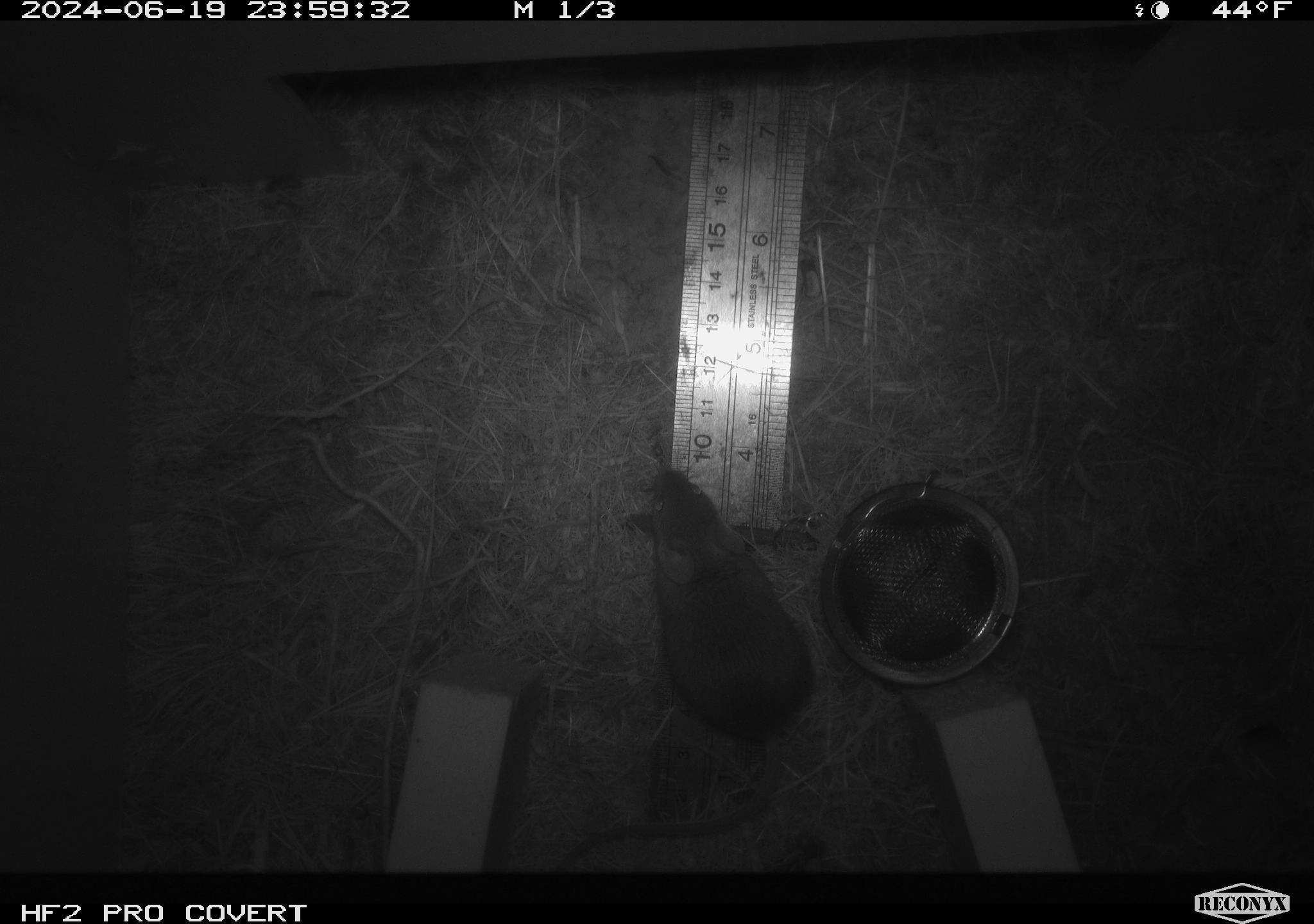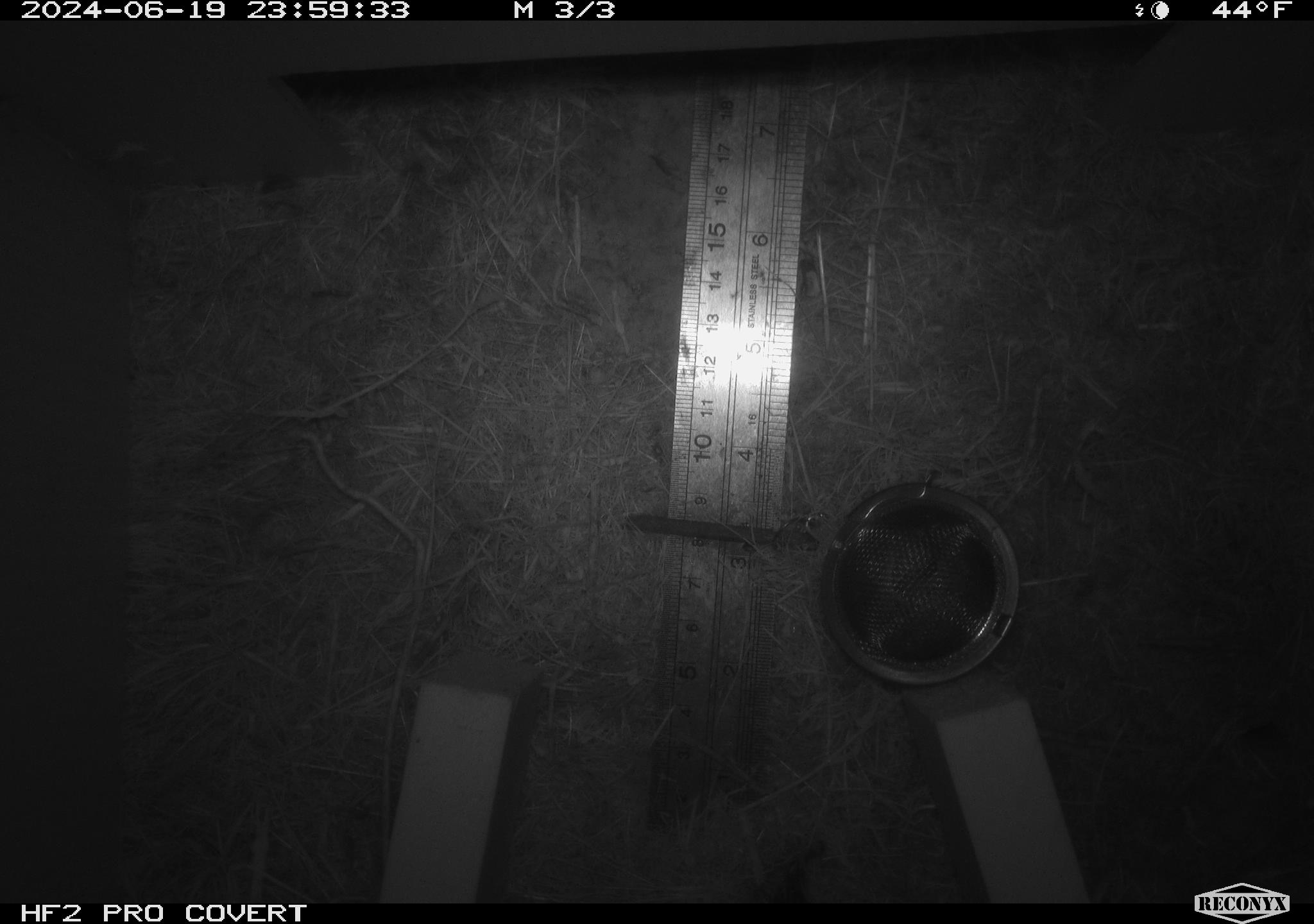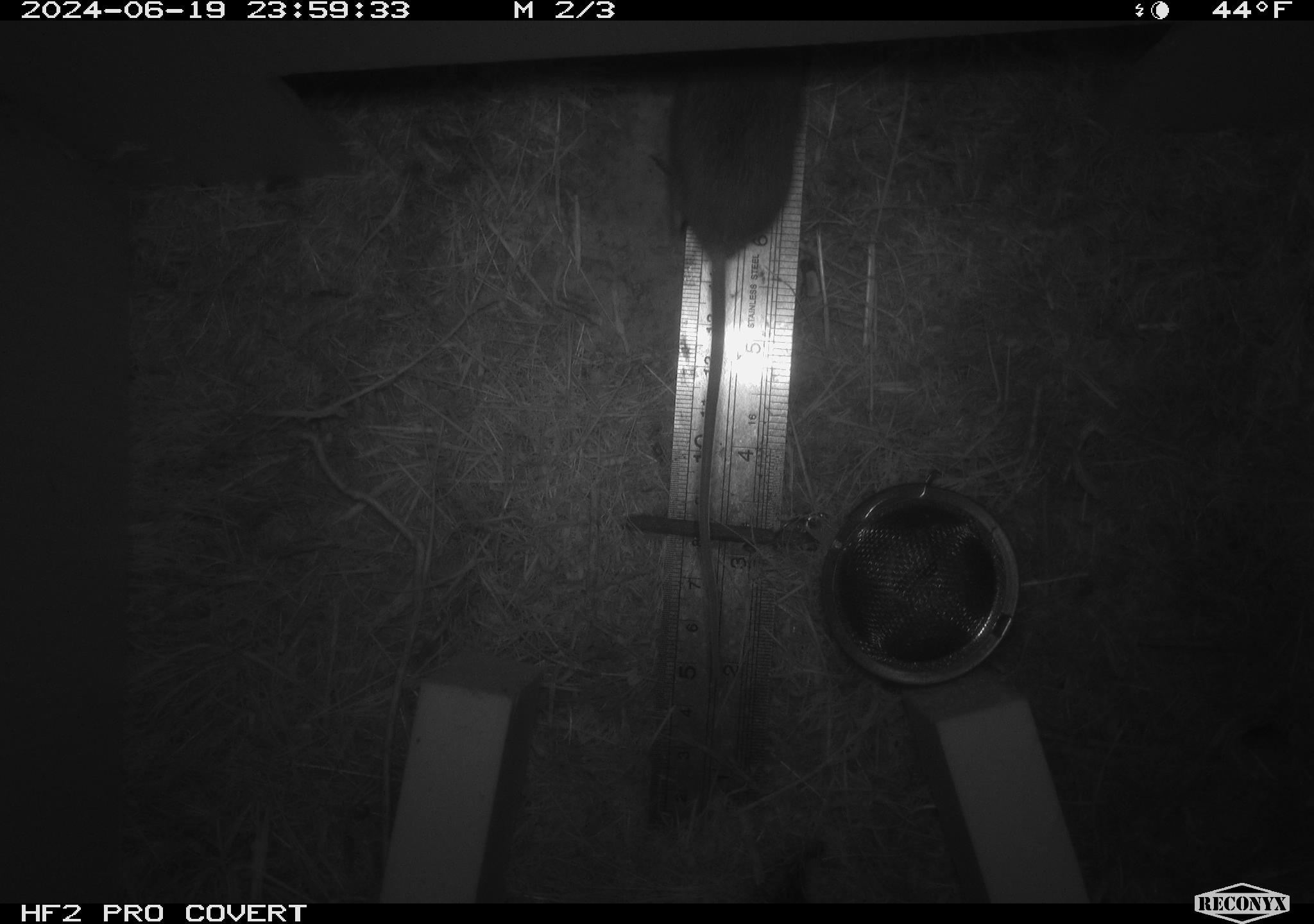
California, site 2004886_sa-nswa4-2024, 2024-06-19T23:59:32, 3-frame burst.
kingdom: Animalia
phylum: Chordata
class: Mammalia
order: Rodentia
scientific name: Rodentia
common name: rodent